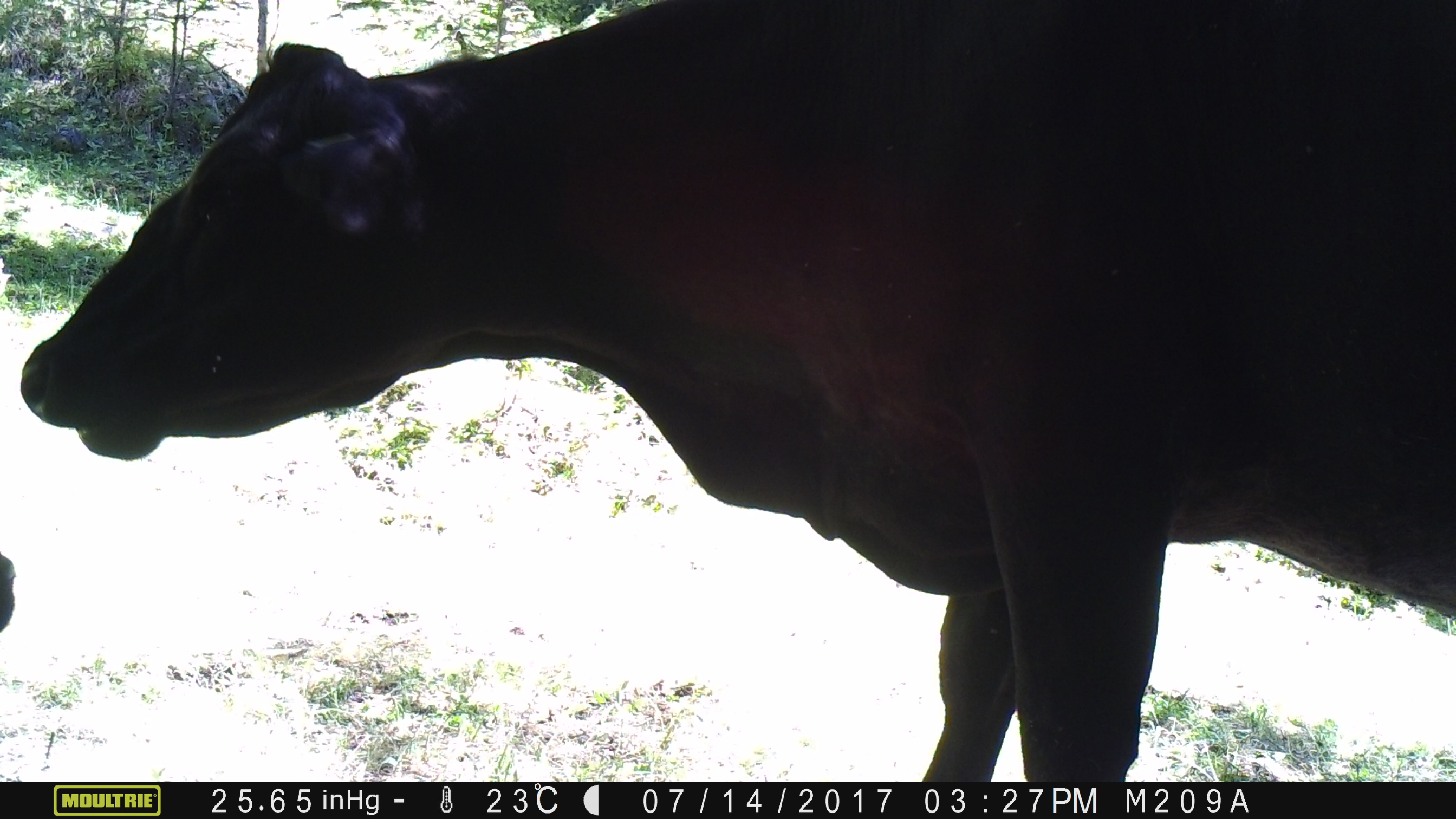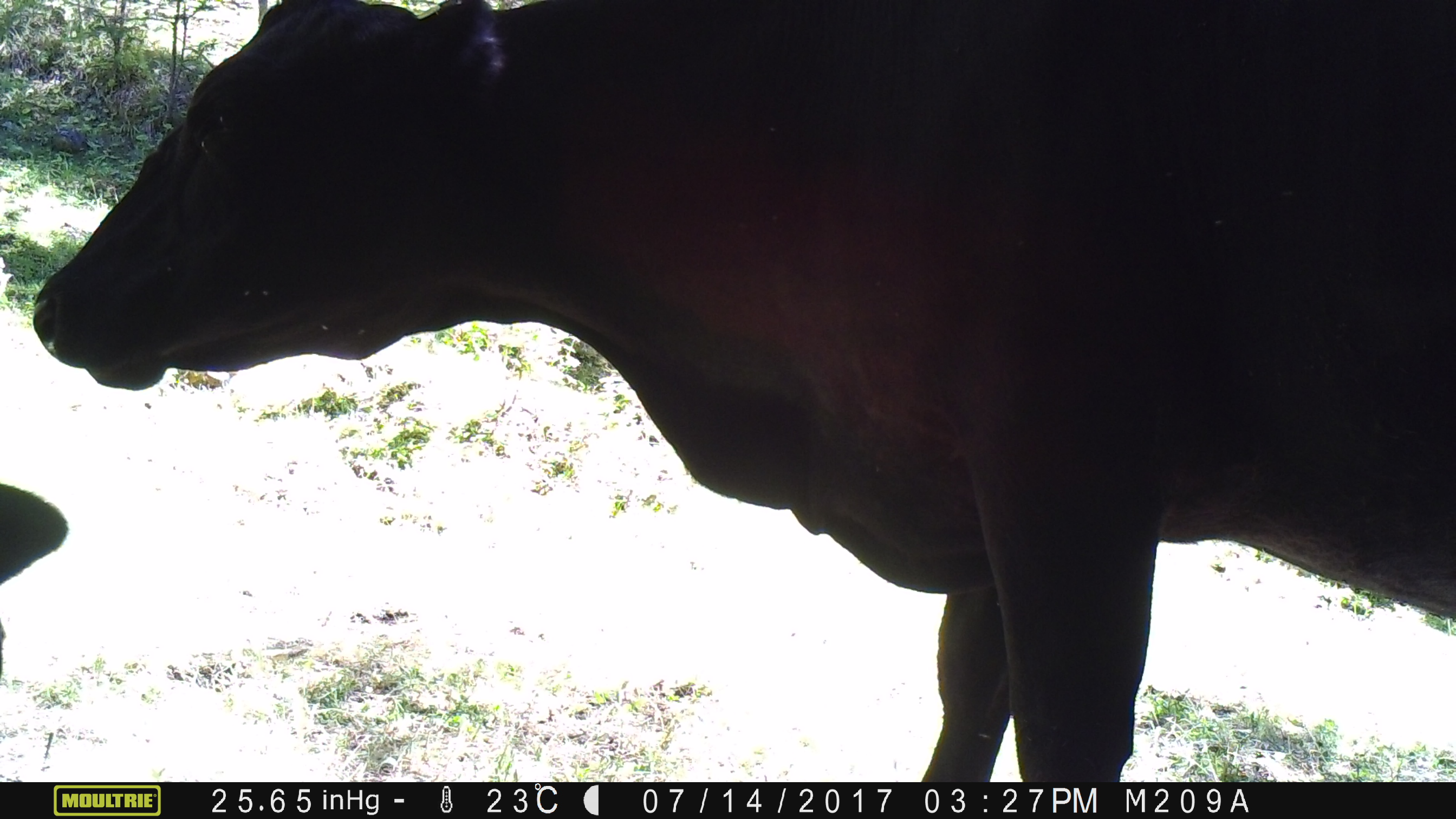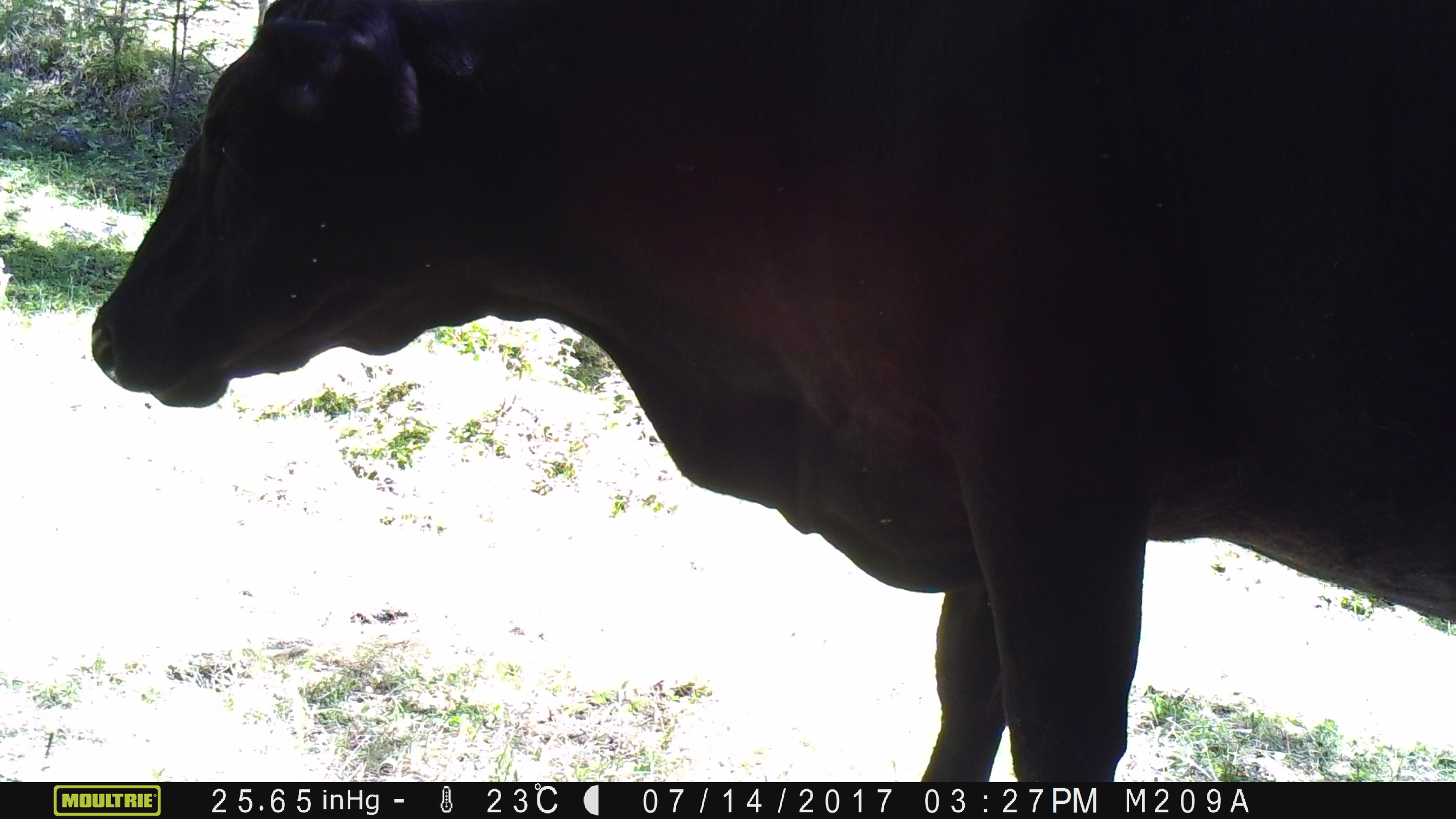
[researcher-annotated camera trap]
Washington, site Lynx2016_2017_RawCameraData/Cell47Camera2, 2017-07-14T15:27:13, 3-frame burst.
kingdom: Animalia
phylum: Chordata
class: Mammalia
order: Artiodactyla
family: Bovidae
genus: Bos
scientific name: Bos taurus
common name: domestic cattle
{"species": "domestic cattle (Bos taurus)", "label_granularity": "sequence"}